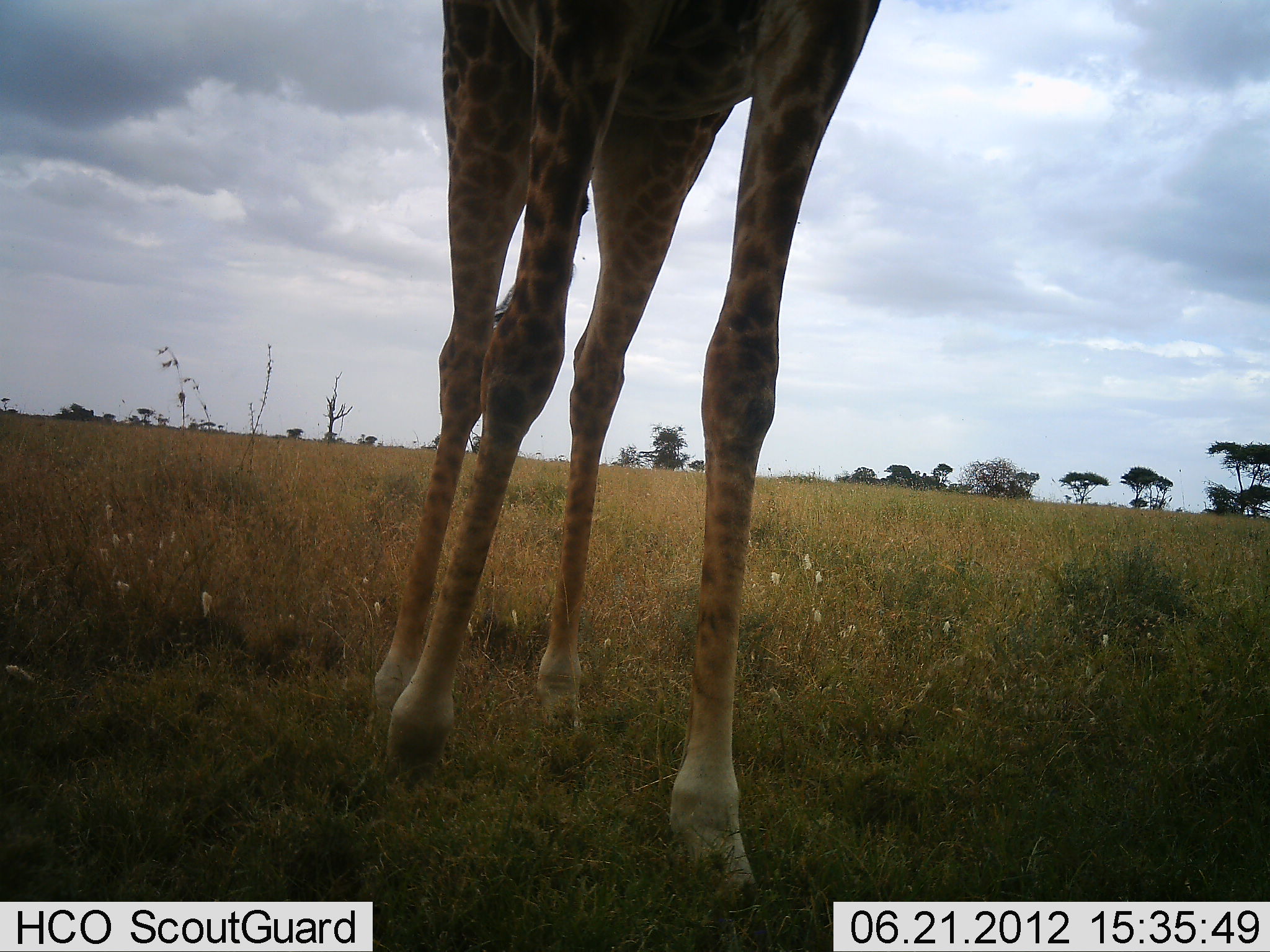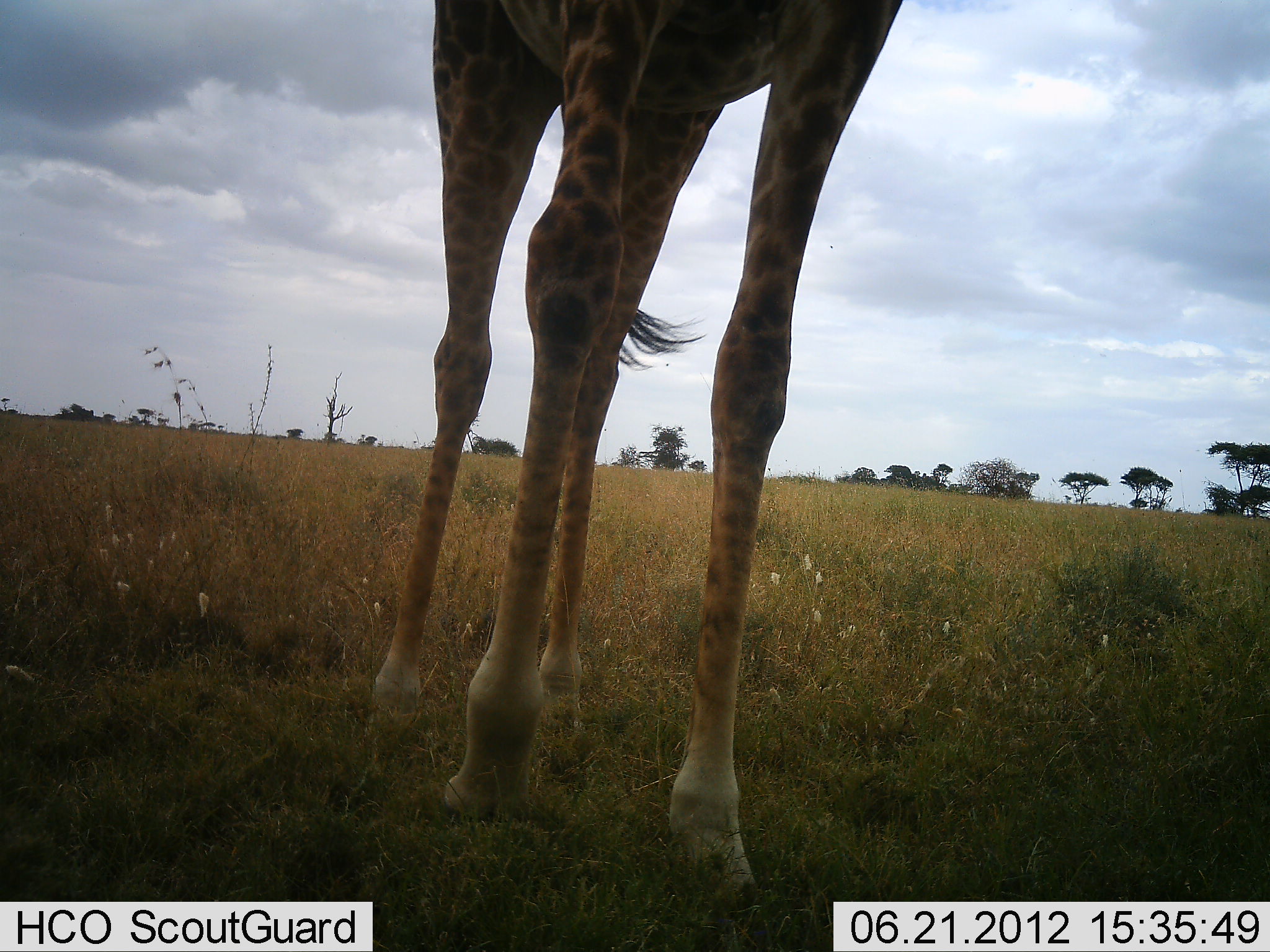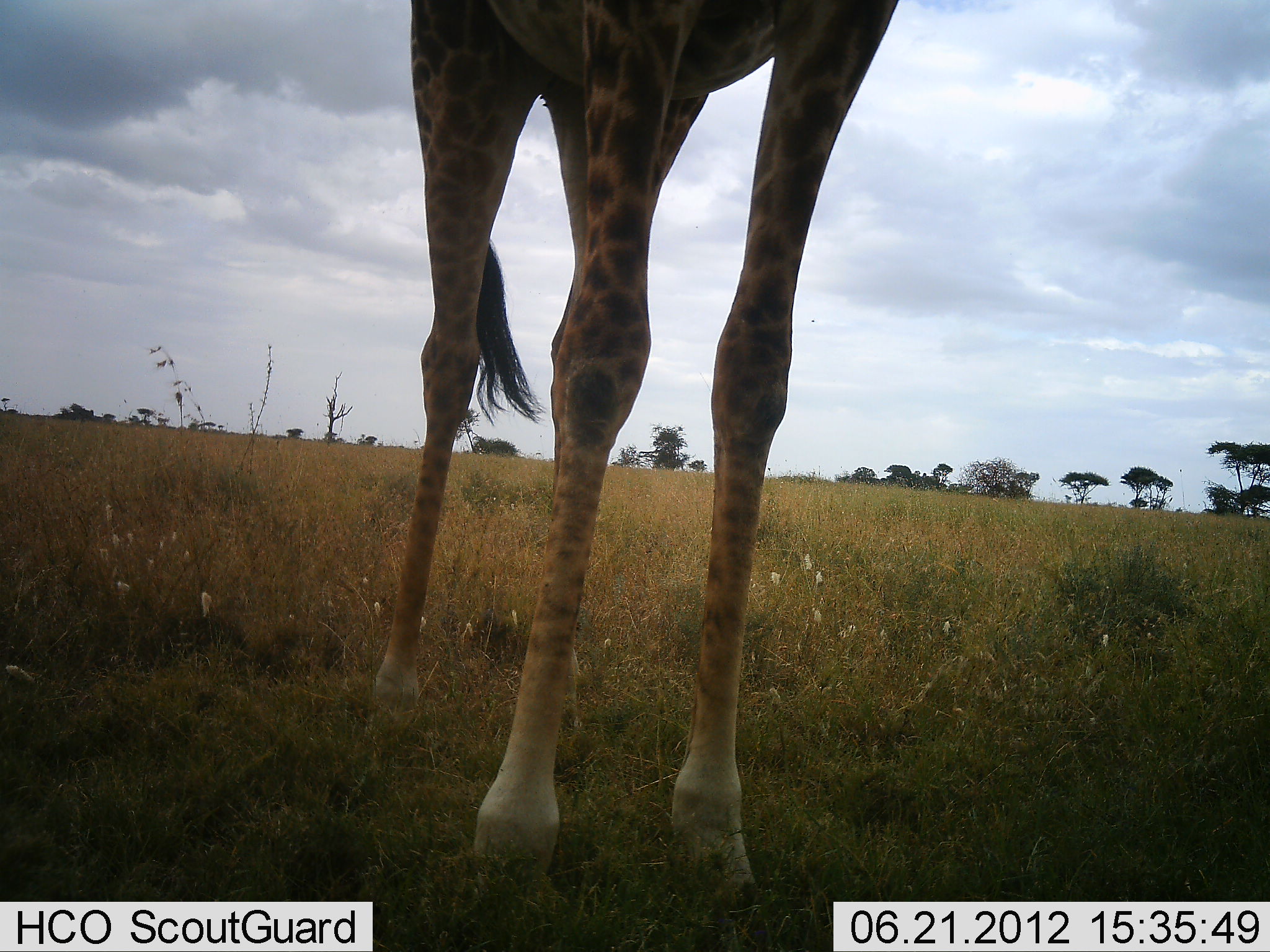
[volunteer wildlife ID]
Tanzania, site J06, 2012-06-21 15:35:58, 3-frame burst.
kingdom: Animalia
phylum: Chordata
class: Mammalia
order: Artiodactyla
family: Giraffidae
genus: Giraffa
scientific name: Giraffa camelopardalis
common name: giraffe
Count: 1.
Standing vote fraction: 70%.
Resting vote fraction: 0%.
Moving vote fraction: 40%.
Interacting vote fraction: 0%.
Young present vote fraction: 0%.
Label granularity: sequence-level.